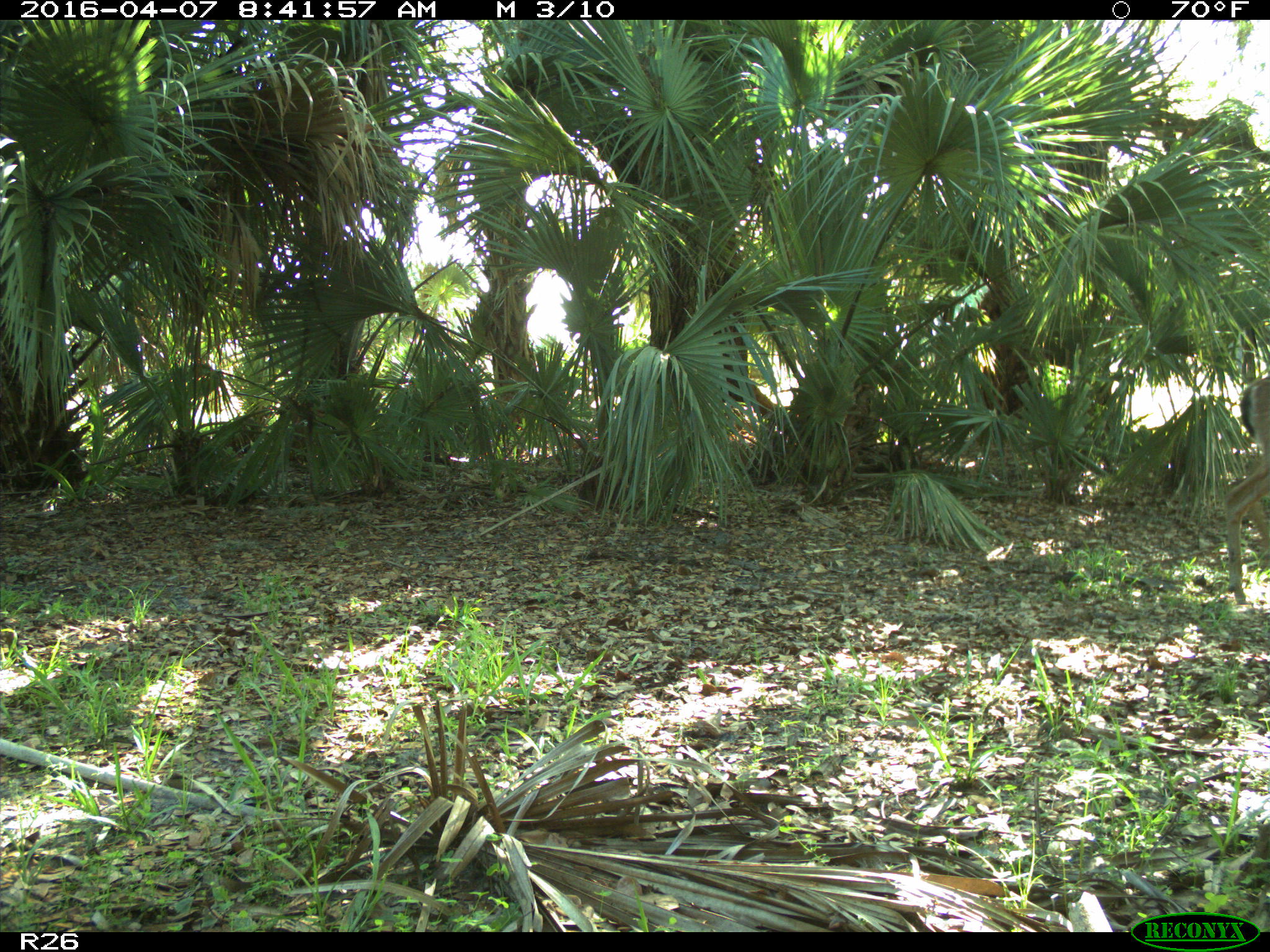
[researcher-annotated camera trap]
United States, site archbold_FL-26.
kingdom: Animalia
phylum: Chordata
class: Mammalia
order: Artiodactyla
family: Cervidae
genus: Odocoileus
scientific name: Odocoileus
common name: deer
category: unidentified deer